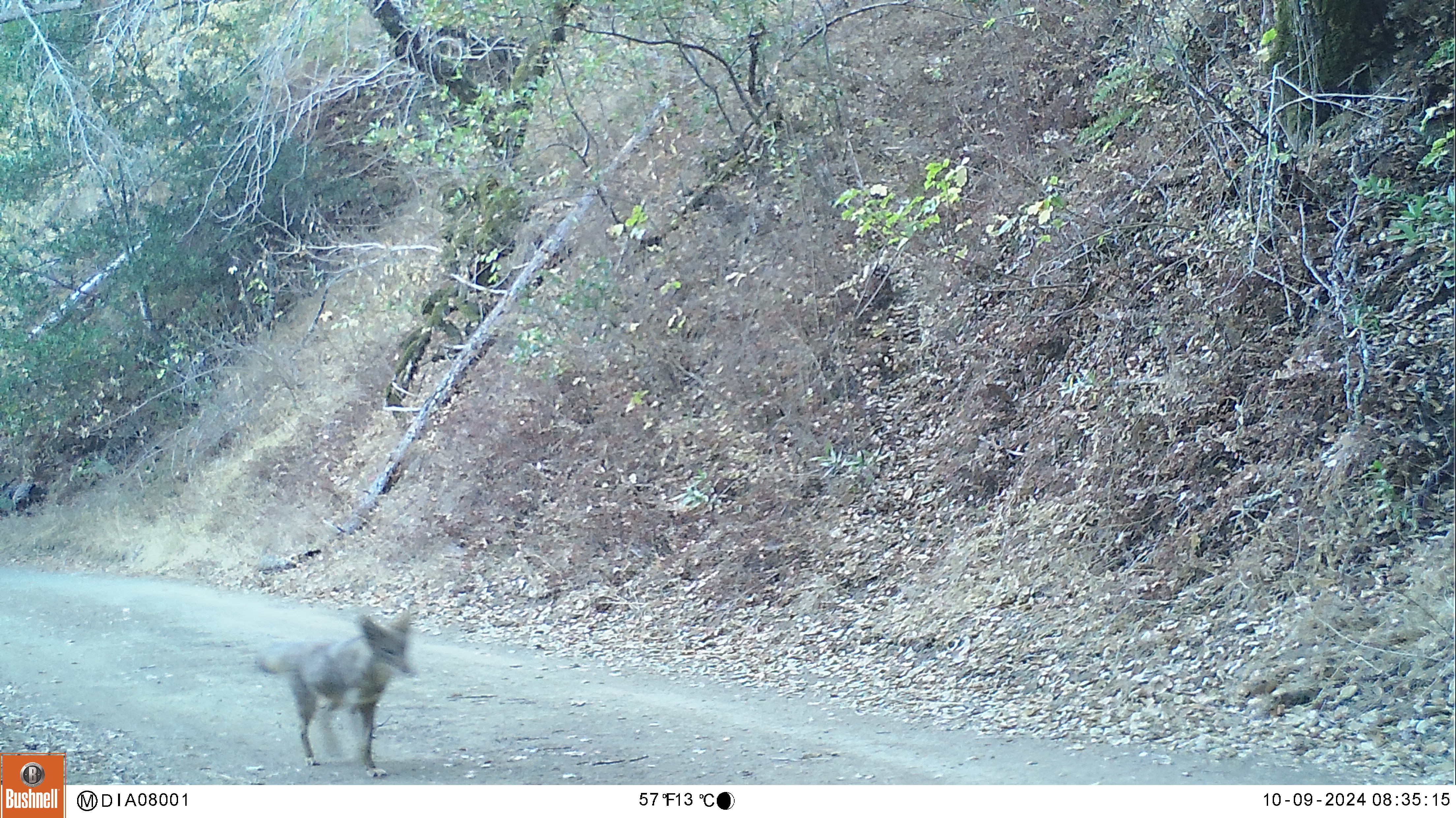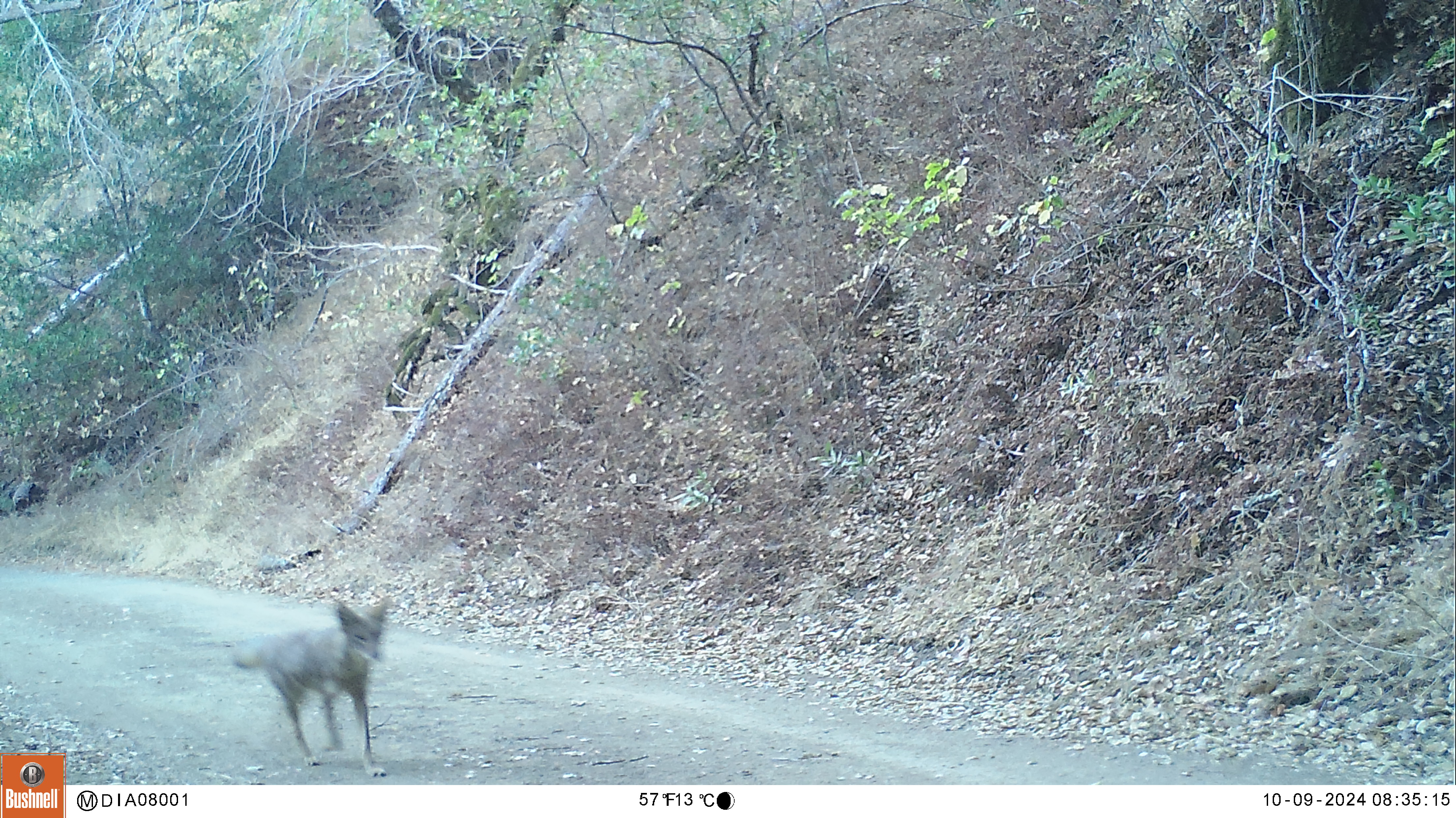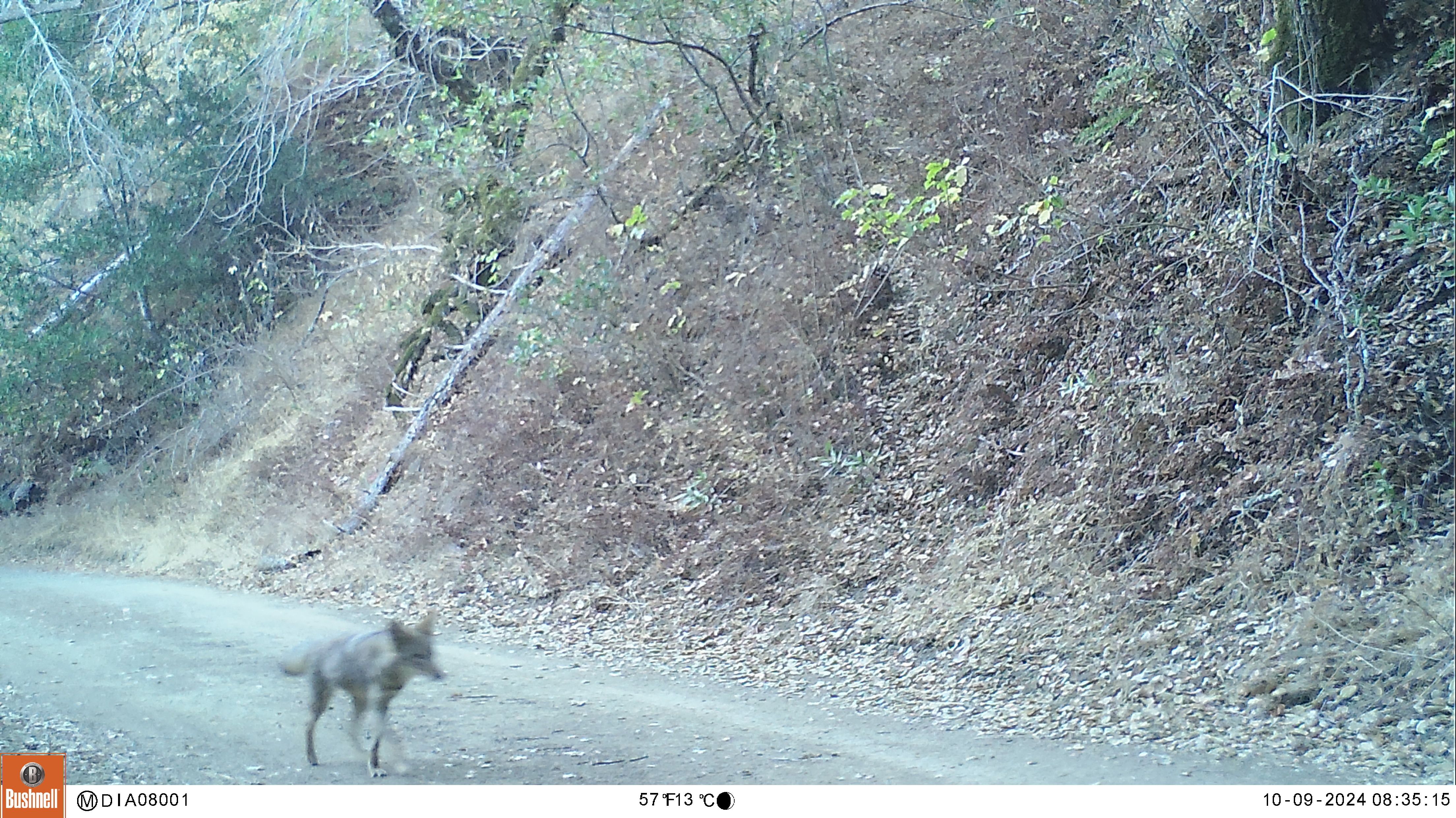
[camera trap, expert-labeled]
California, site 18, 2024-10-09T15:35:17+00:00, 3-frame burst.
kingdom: Animalia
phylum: Chordata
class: Mammalia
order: Carnivora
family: Canidae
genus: Canis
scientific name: Canis latrans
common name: coyote